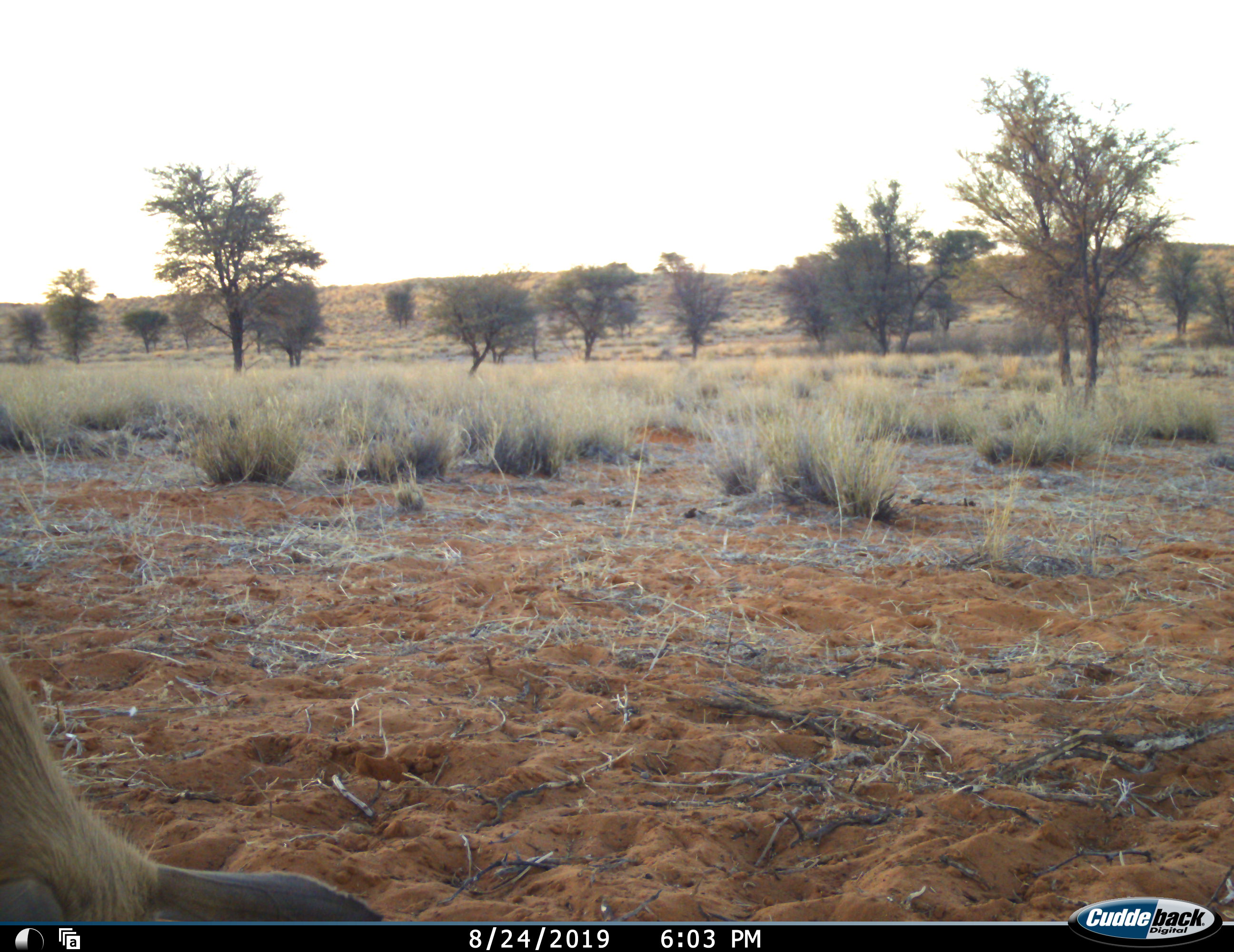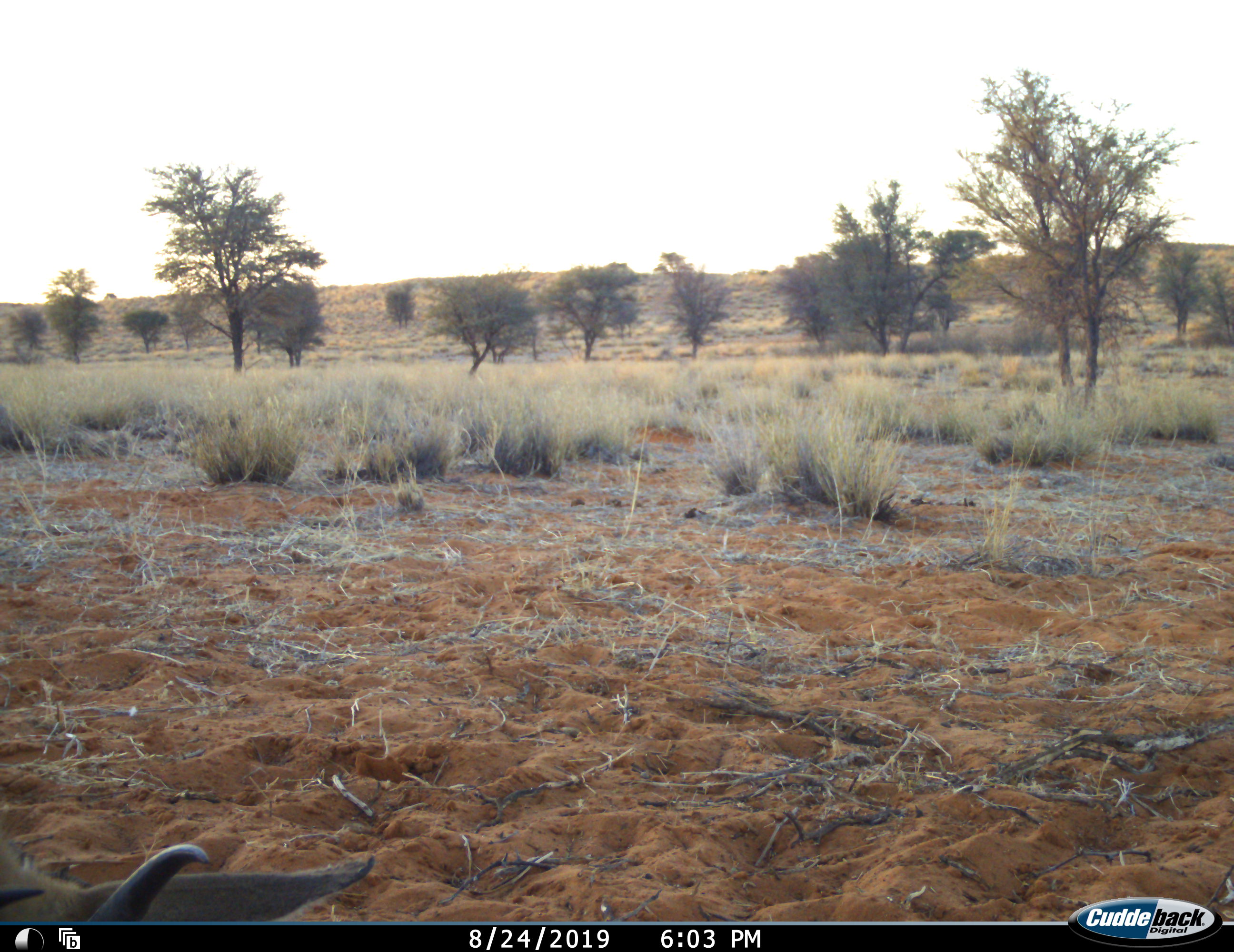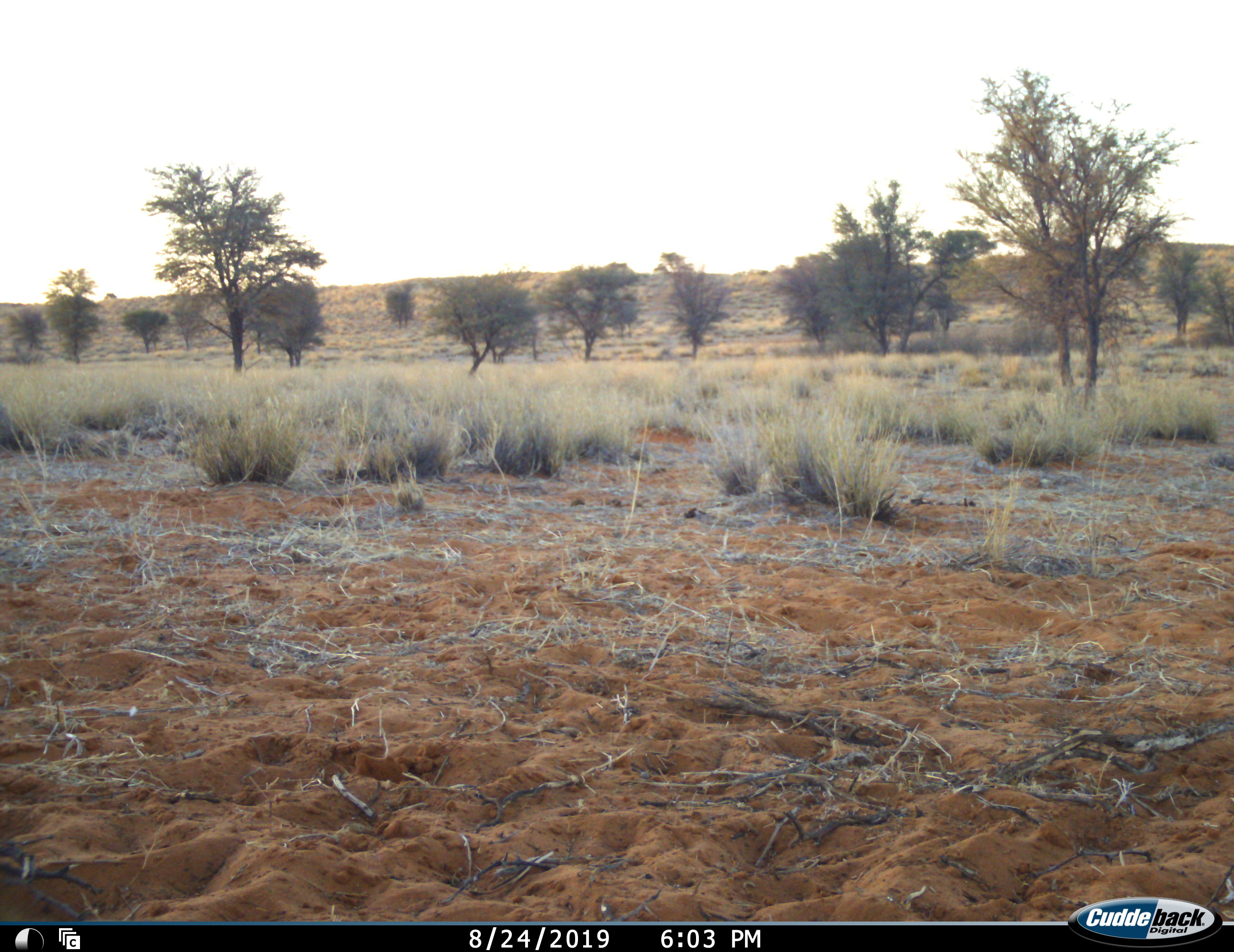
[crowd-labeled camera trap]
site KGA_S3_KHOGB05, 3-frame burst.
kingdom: Animalia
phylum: Chordata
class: Mammalia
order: Artiodactyla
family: Bovidae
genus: Antidorcas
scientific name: Antidorcas marsupialis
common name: springbok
Springbok (Antidorcas marsupialis), count 1. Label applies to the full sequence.